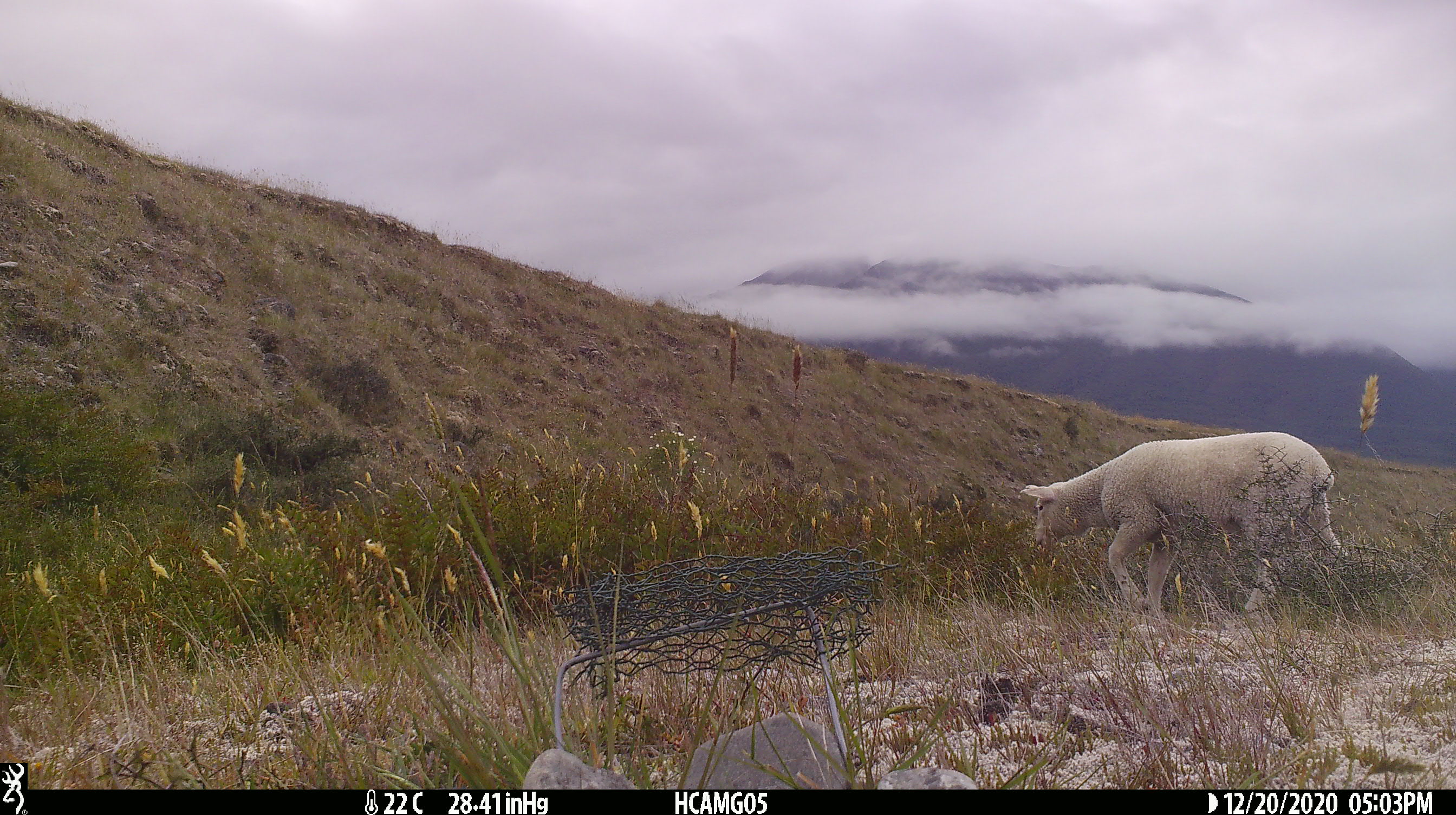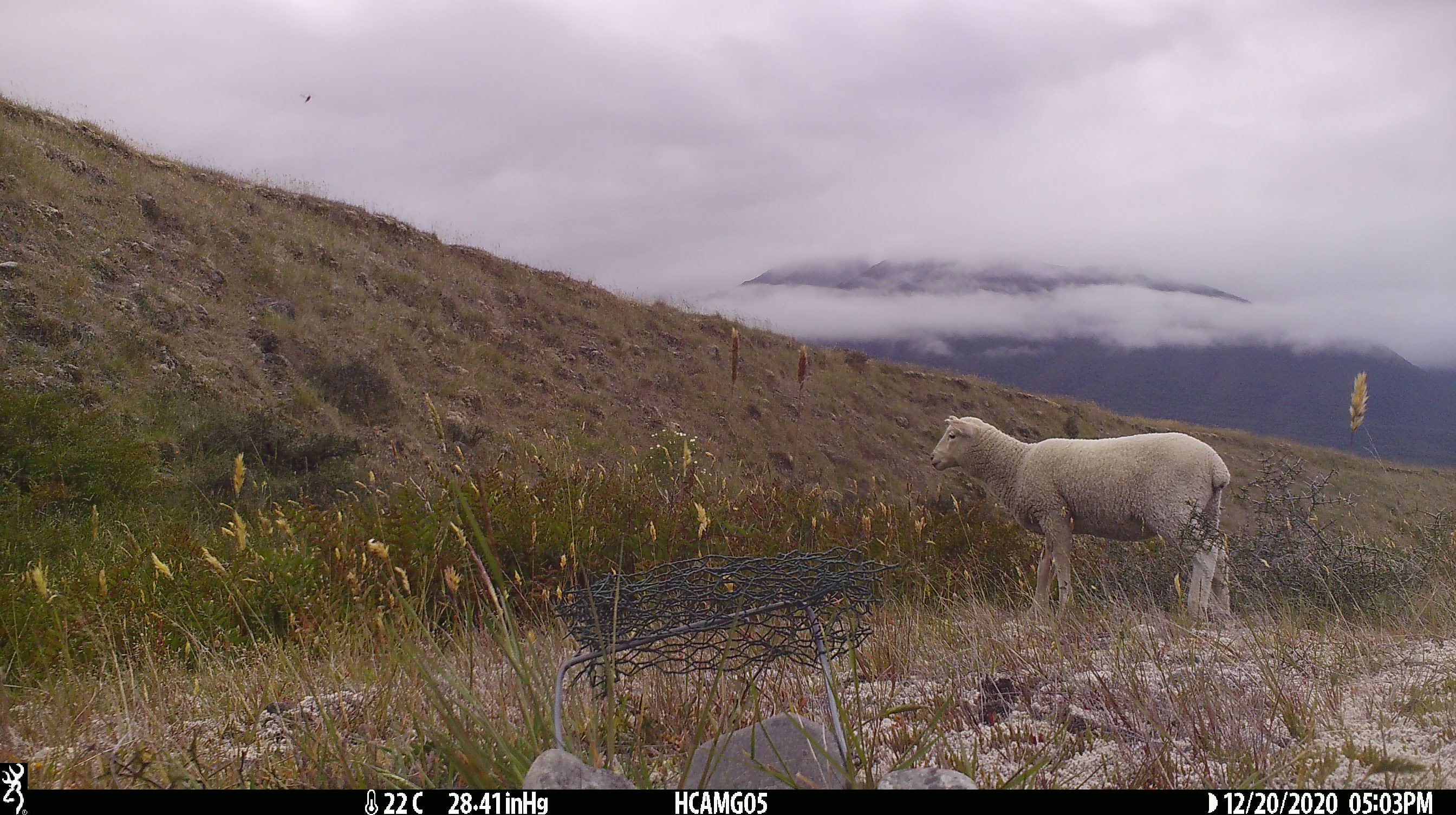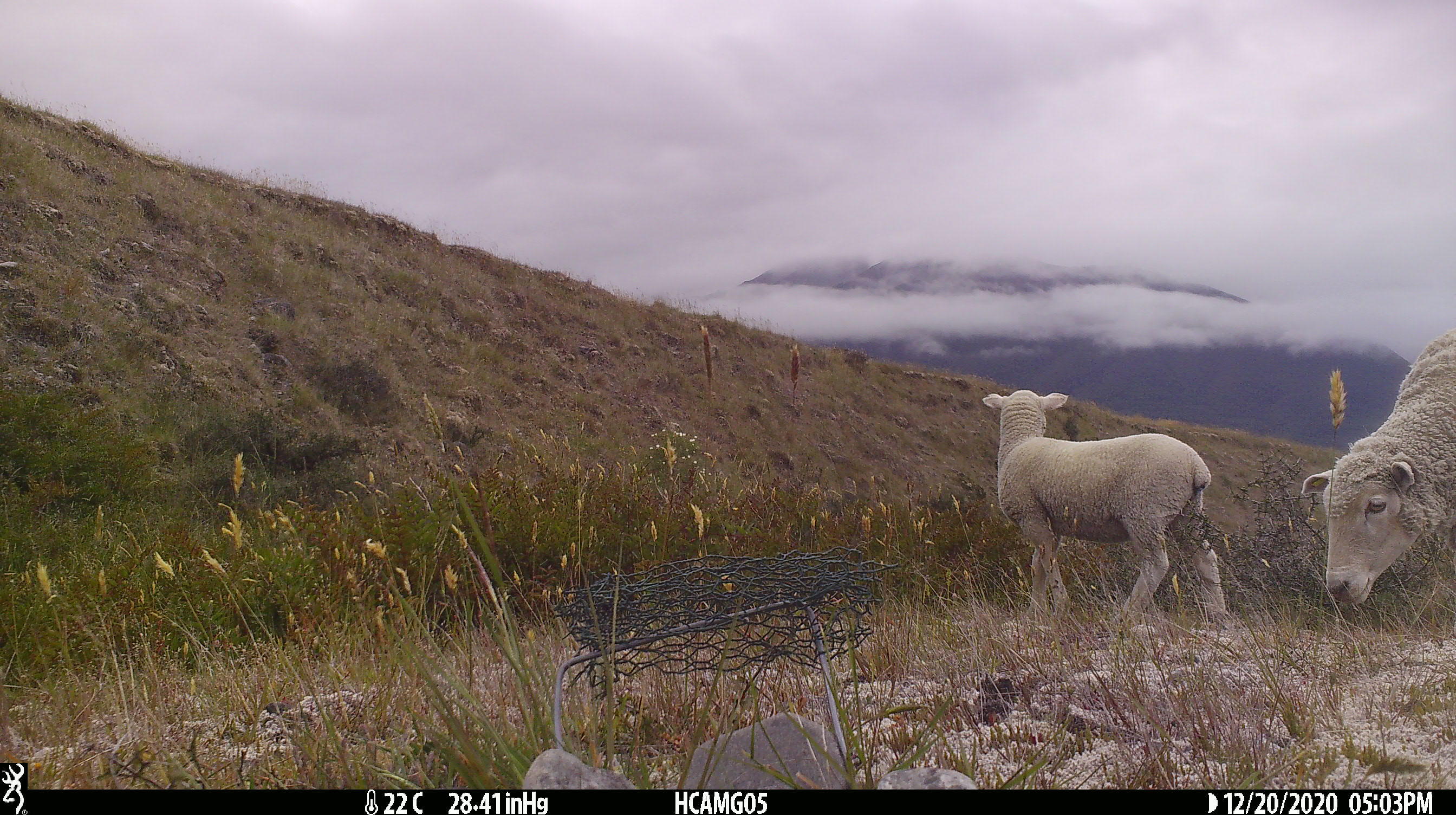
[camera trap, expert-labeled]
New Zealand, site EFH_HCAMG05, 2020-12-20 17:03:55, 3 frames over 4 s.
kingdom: Animalia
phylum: Chordata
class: Mammalia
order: Artiodactyla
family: Bovidae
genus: Ovis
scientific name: Ovis aries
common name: domestic sheep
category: sheep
Sheep (domestic sheep) (Ovis aries).